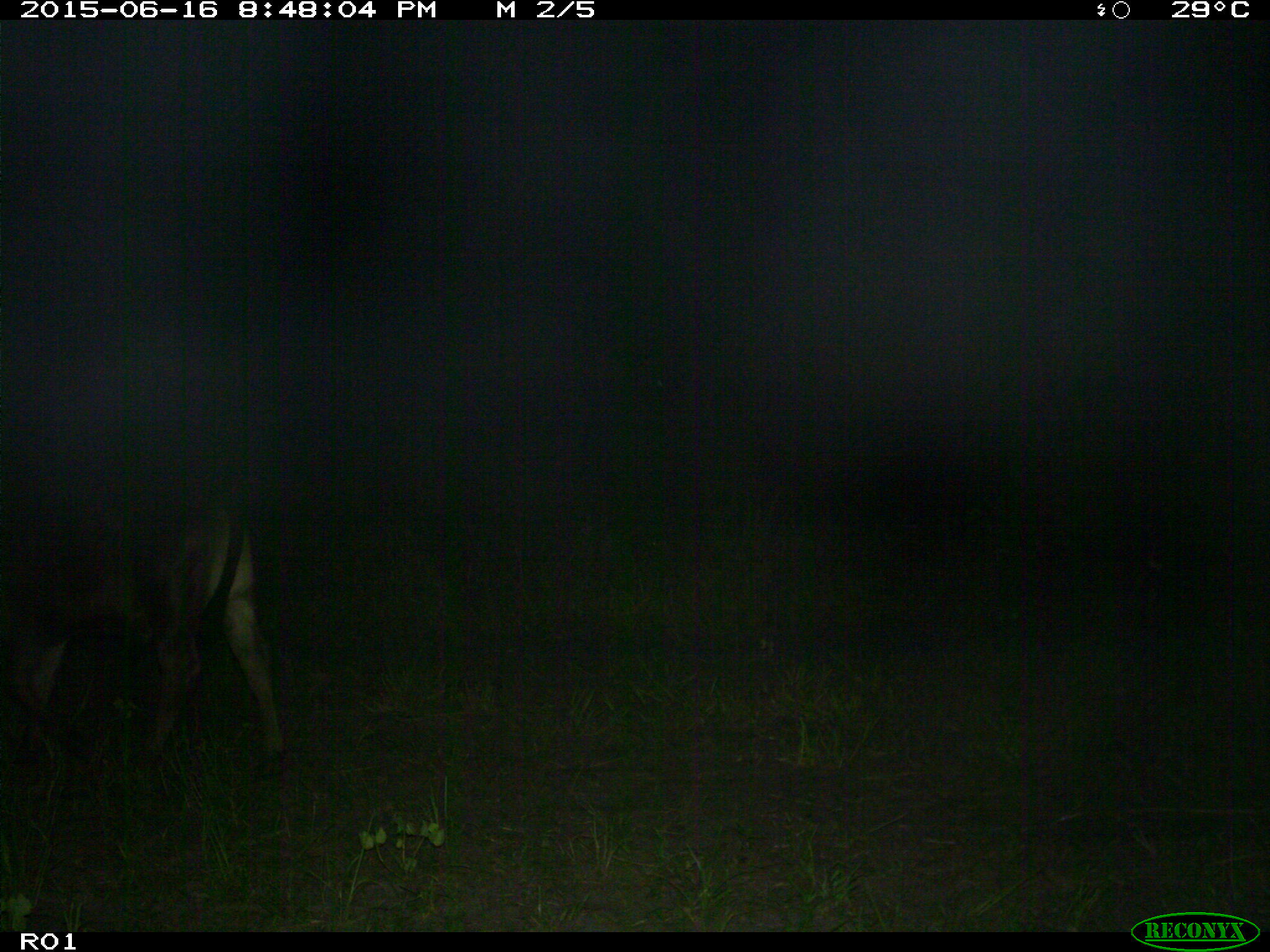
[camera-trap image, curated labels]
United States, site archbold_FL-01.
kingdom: Animalia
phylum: Chordata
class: Mammalia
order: Artiodactyla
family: Bovidae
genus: Bos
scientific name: Bos taurus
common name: domestic cow